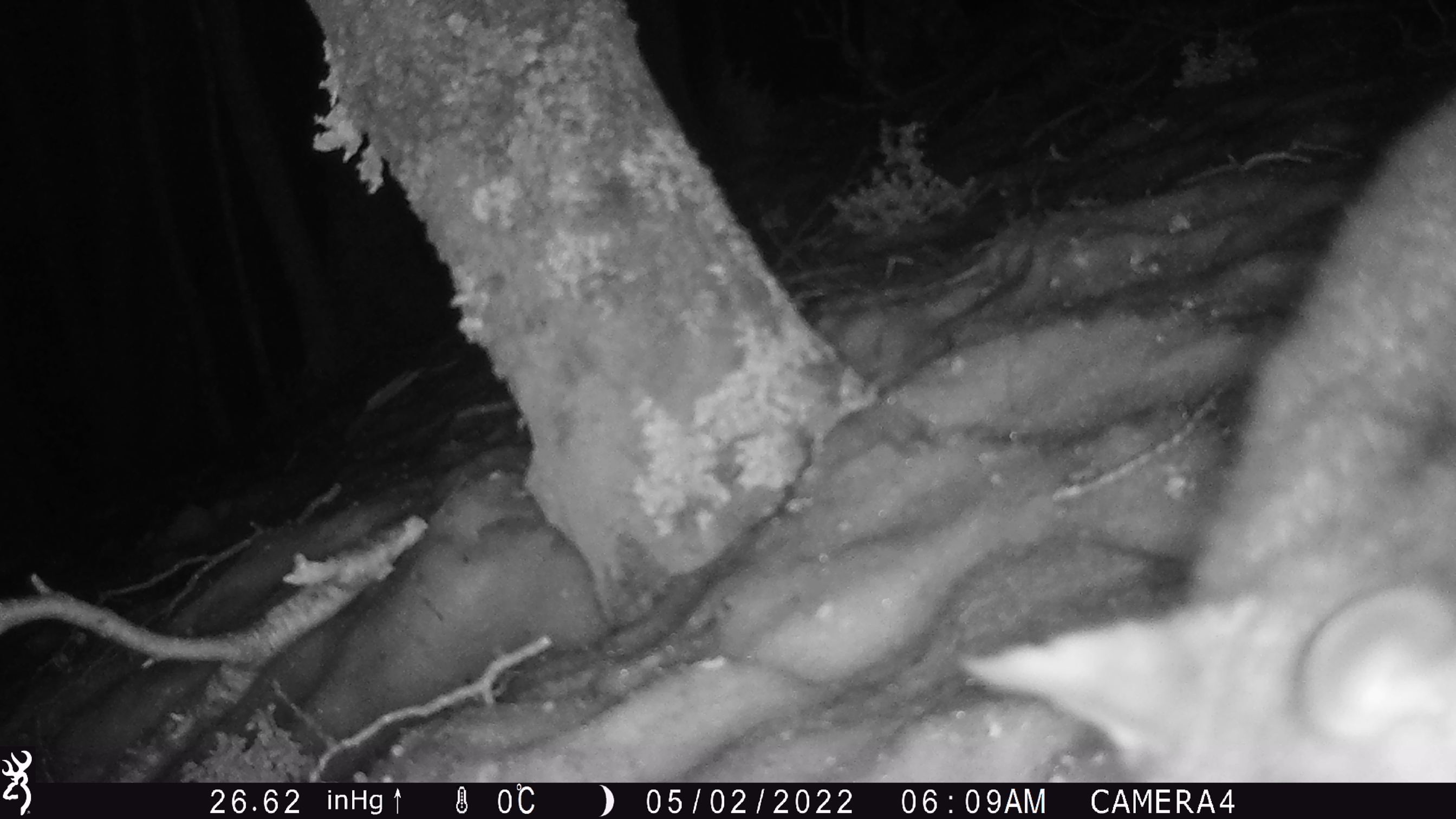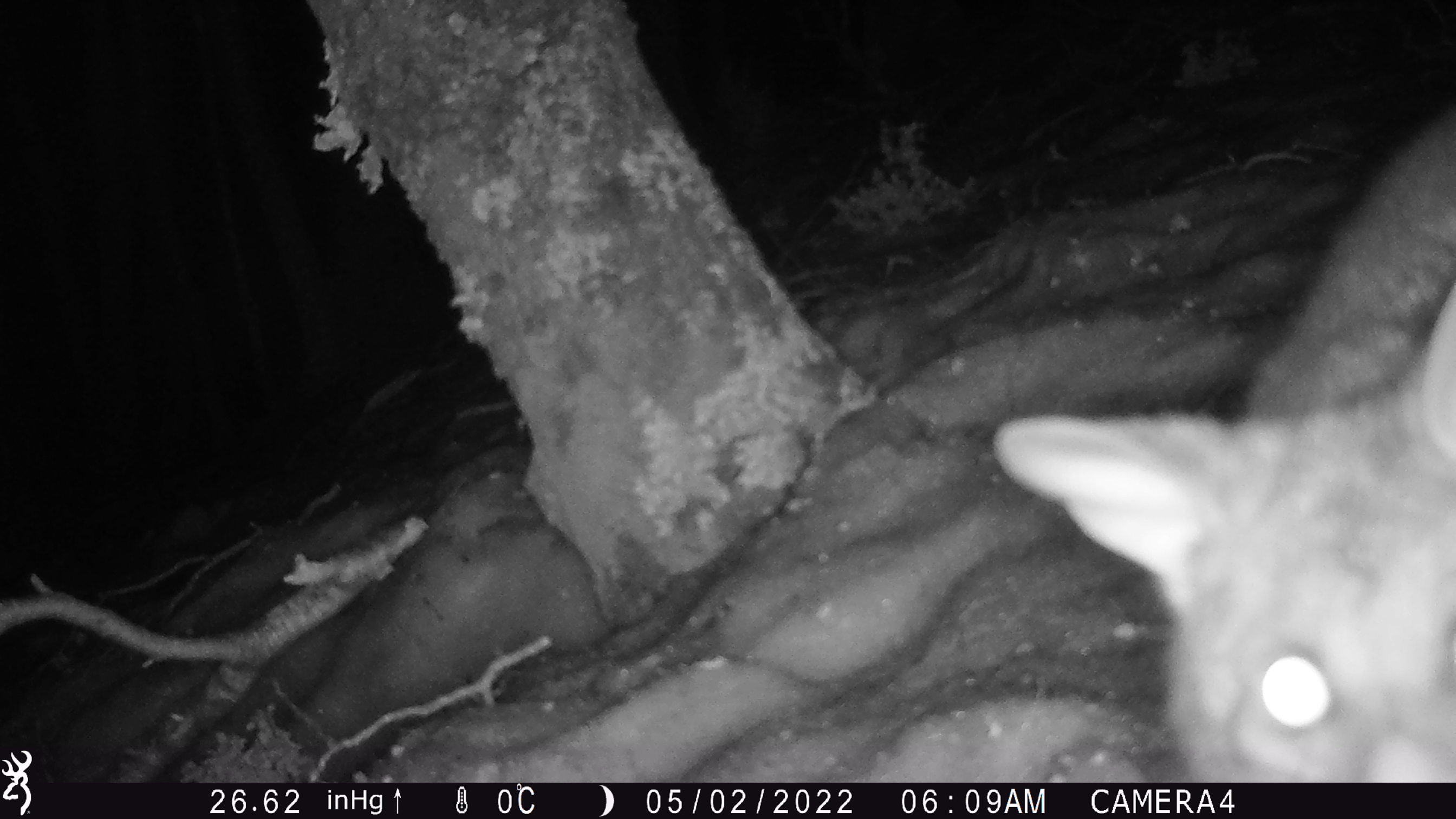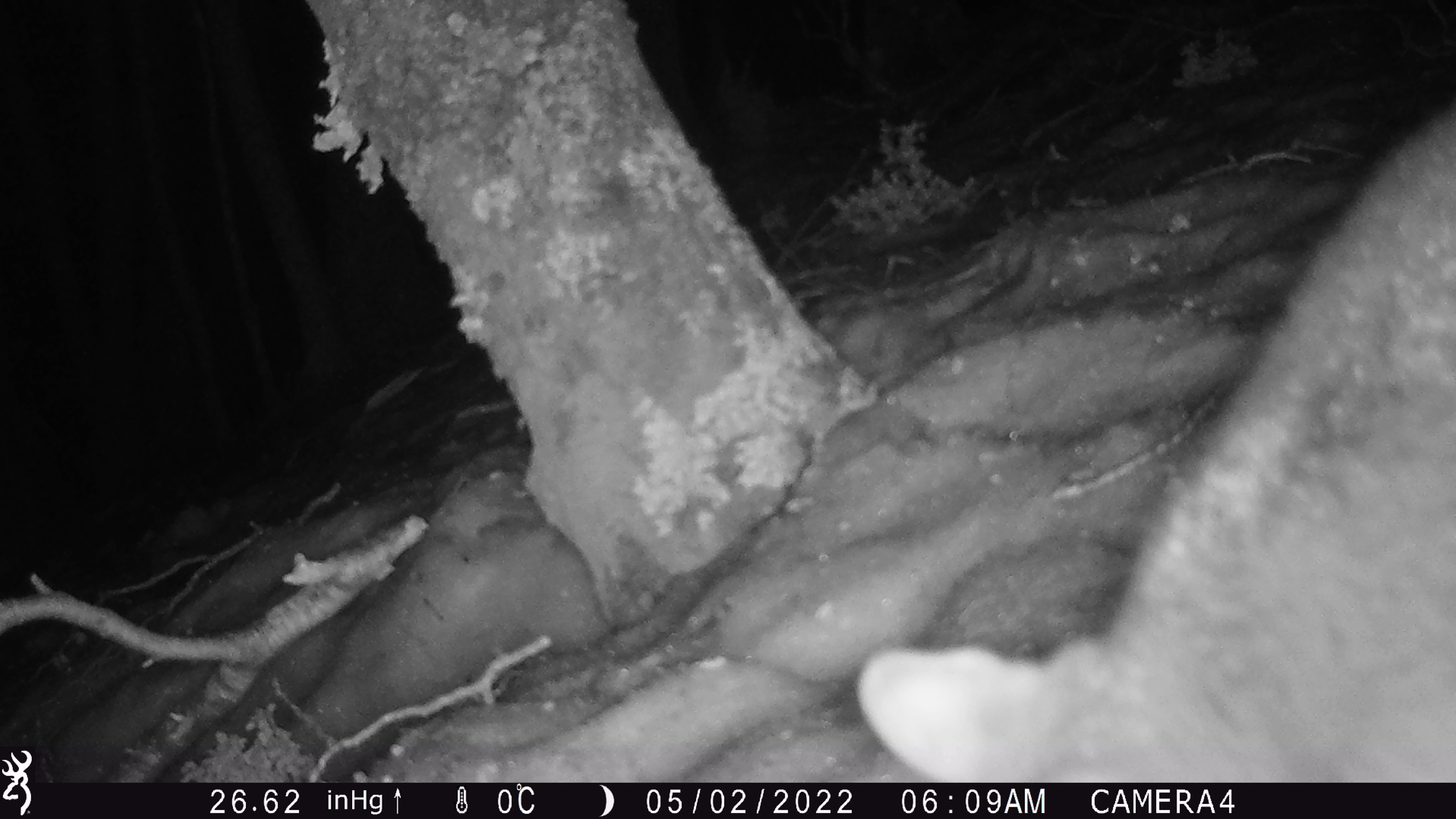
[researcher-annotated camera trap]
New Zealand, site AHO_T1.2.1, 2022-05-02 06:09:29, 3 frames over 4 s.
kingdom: Animalia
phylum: Chordata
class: Mammalia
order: Diprotodontia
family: Phalangeridae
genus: Trichosurus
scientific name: Trichosurus vulpecula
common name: common brushtail possum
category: possum